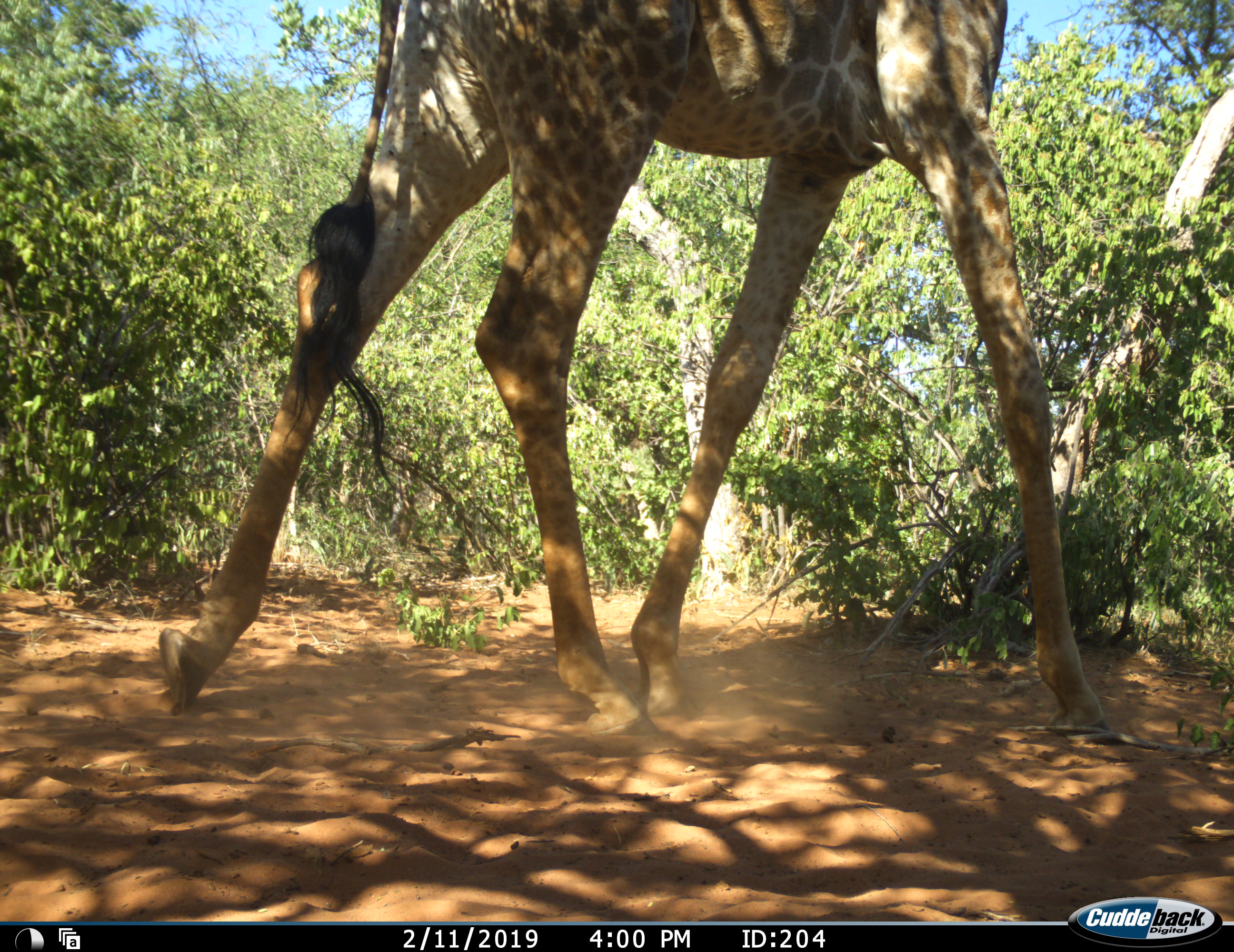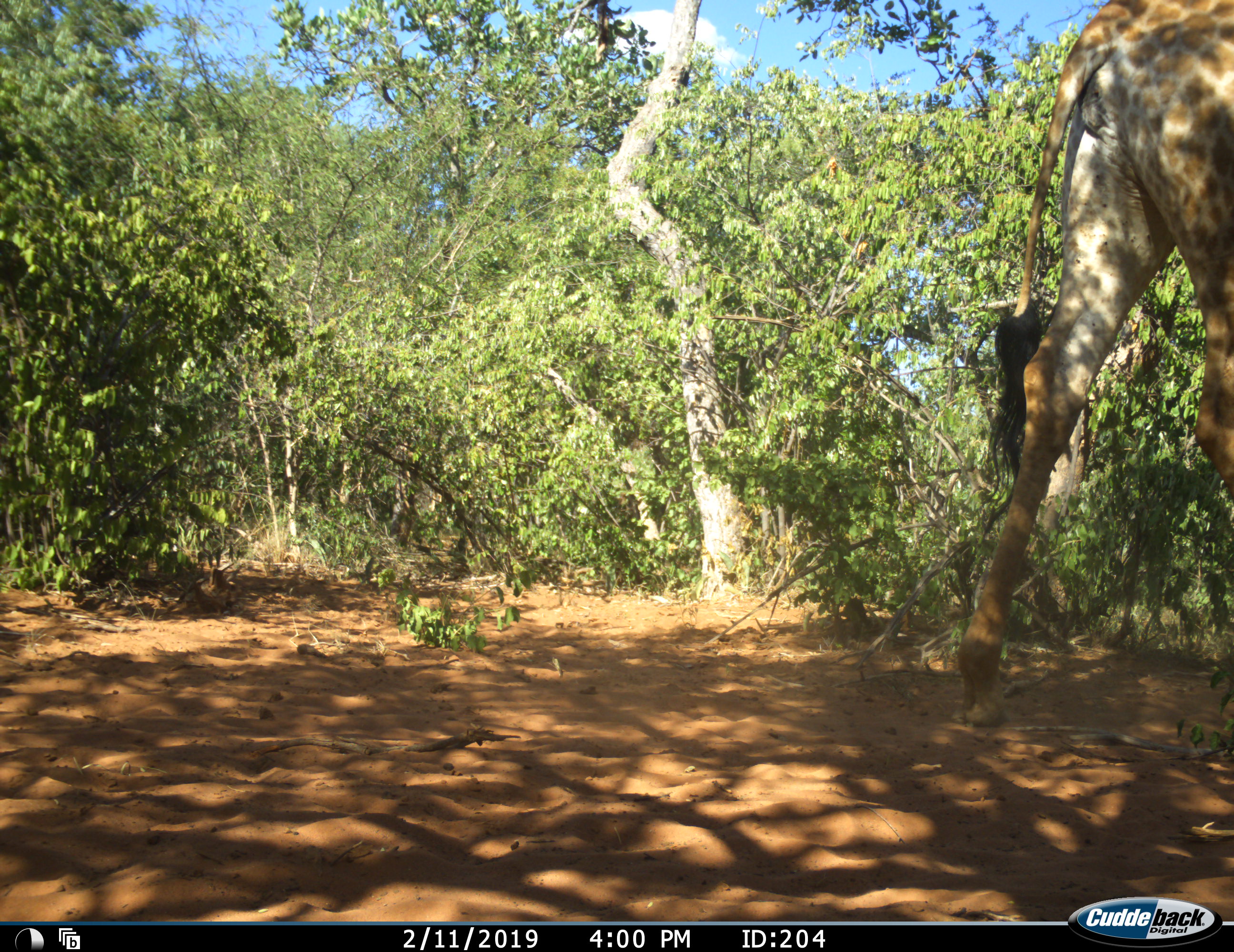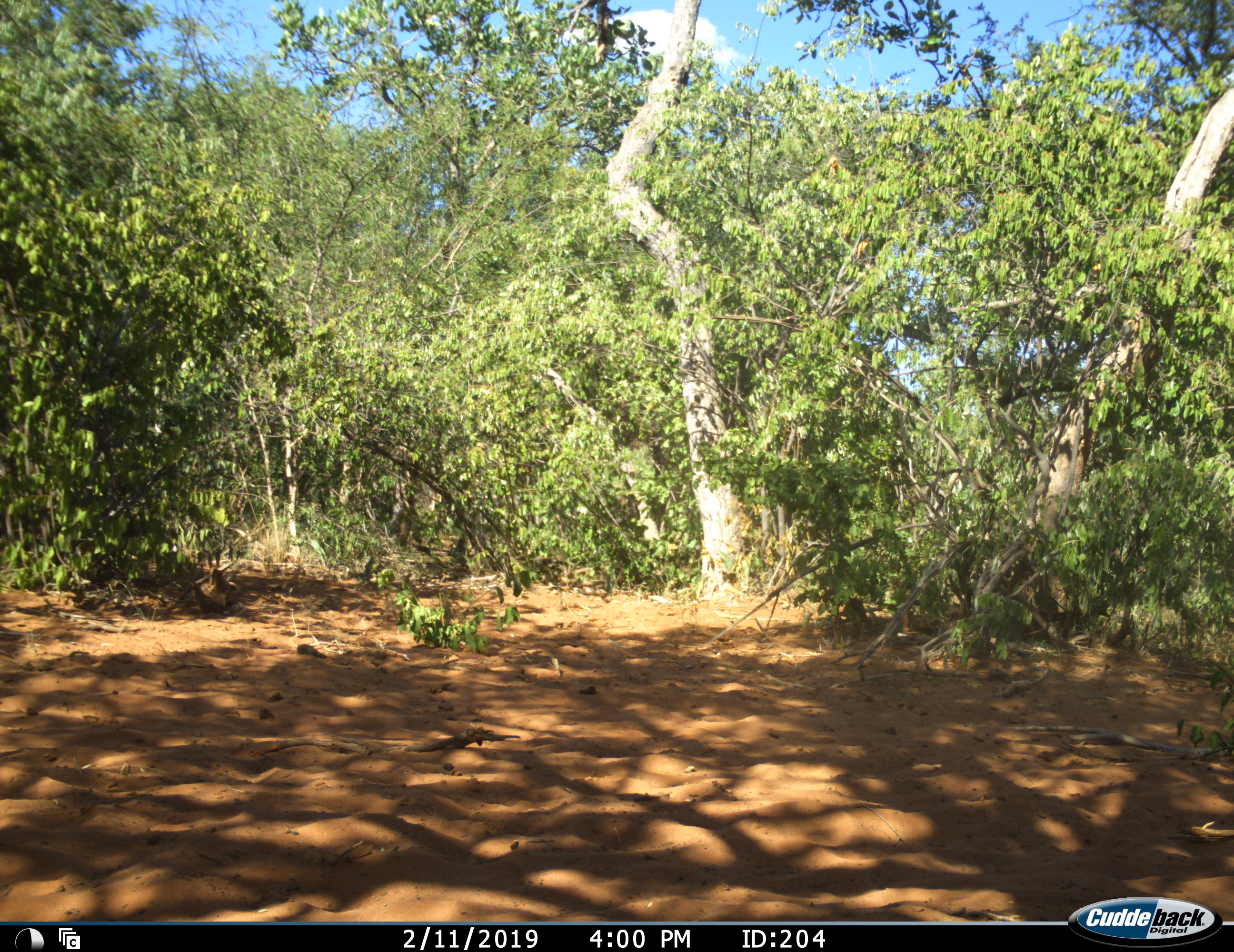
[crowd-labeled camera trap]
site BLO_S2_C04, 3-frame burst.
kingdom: Animalia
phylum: Chordata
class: Mammalia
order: Artiodactyla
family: Giraffidae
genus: Giraffa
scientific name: Giraffa camelopardalis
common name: giraffe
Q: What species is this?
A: Giraffe (Giraffa camelopardalis).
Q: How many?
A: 1.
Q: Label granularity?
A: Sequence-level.